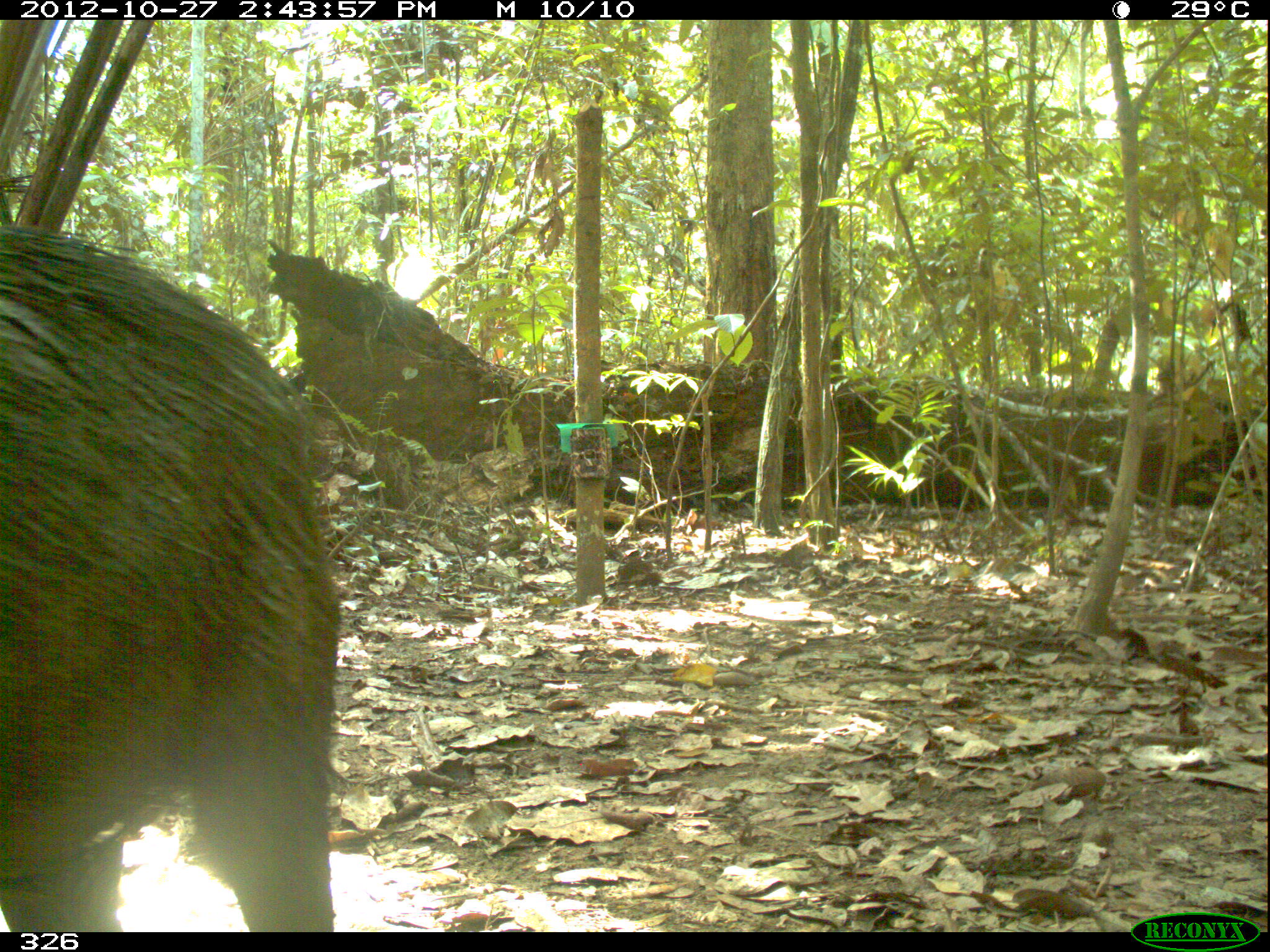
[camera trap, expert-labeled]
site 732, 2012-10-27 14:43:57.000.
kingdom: Animalia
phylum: Chordata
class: Mammalia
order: Artiodactyla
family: Tayassuidae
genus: Tayassu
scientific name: Tayassu pecari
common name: white-lipped peccary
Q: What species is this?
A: Tayassu pecari (white-lipped peccary).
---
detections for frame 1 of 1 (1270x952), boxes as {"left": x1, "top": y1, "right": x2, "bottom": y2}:
tayassu pecari: {"left": 0, "top": 225, "right": 341, "bottom": 931}